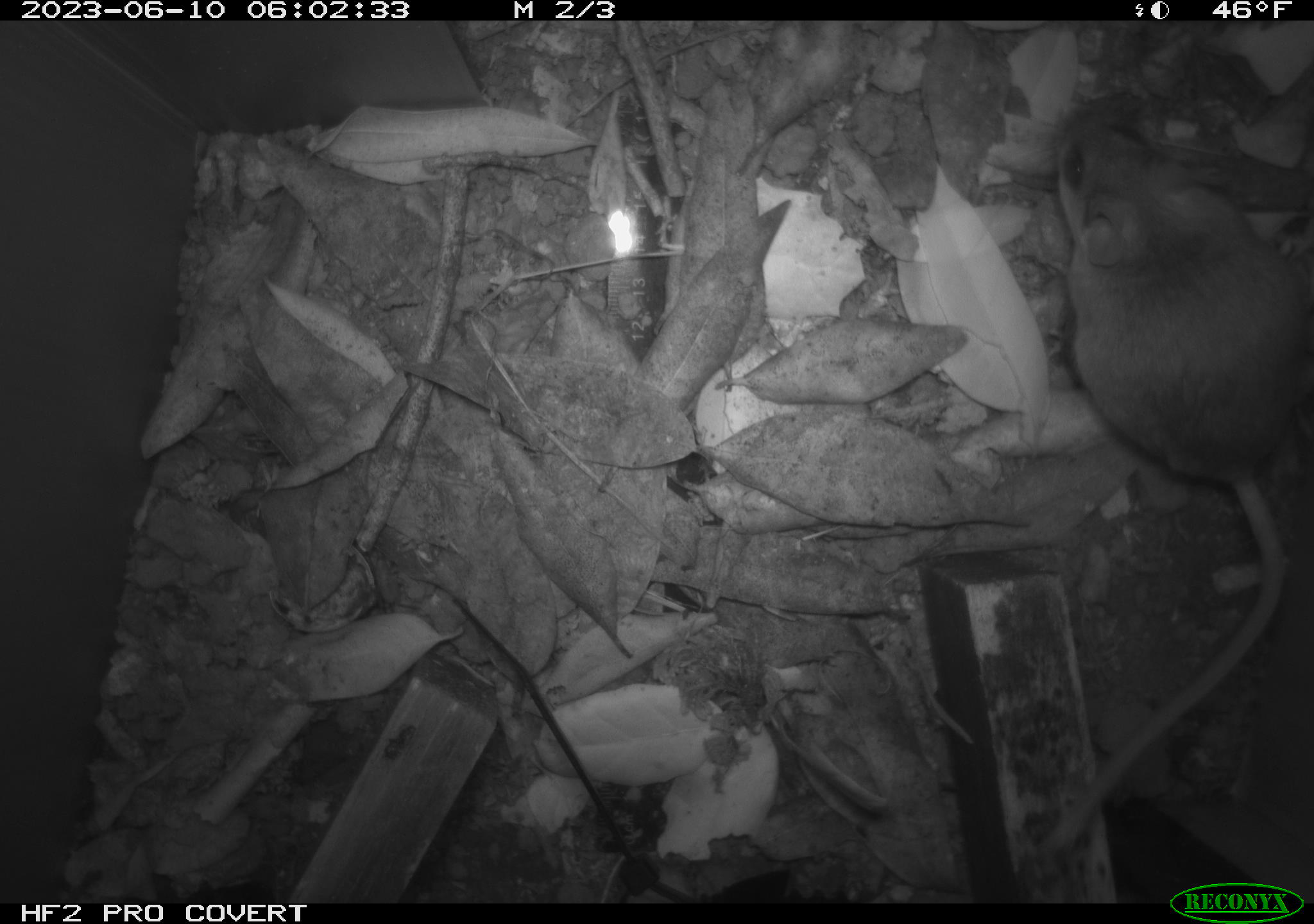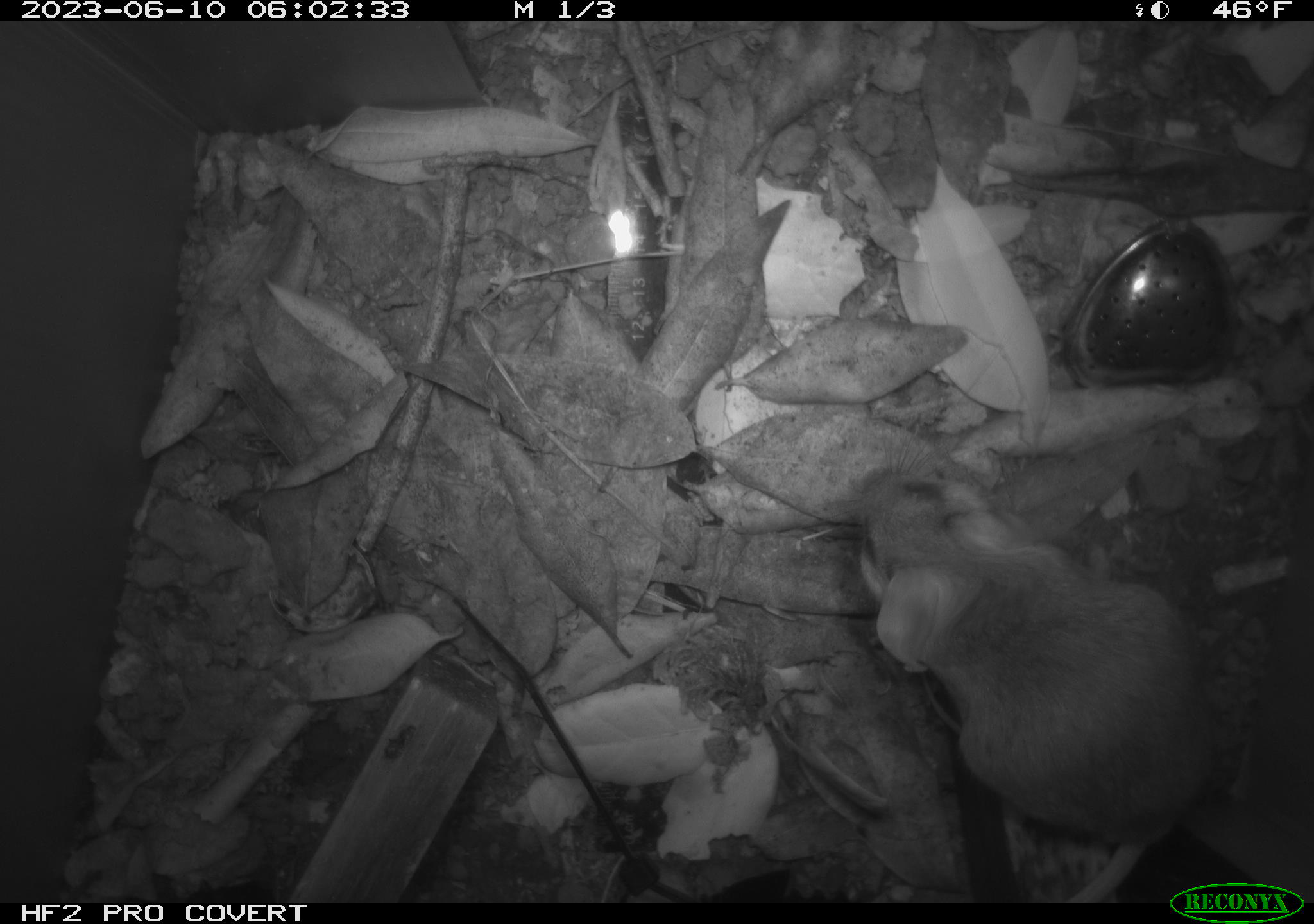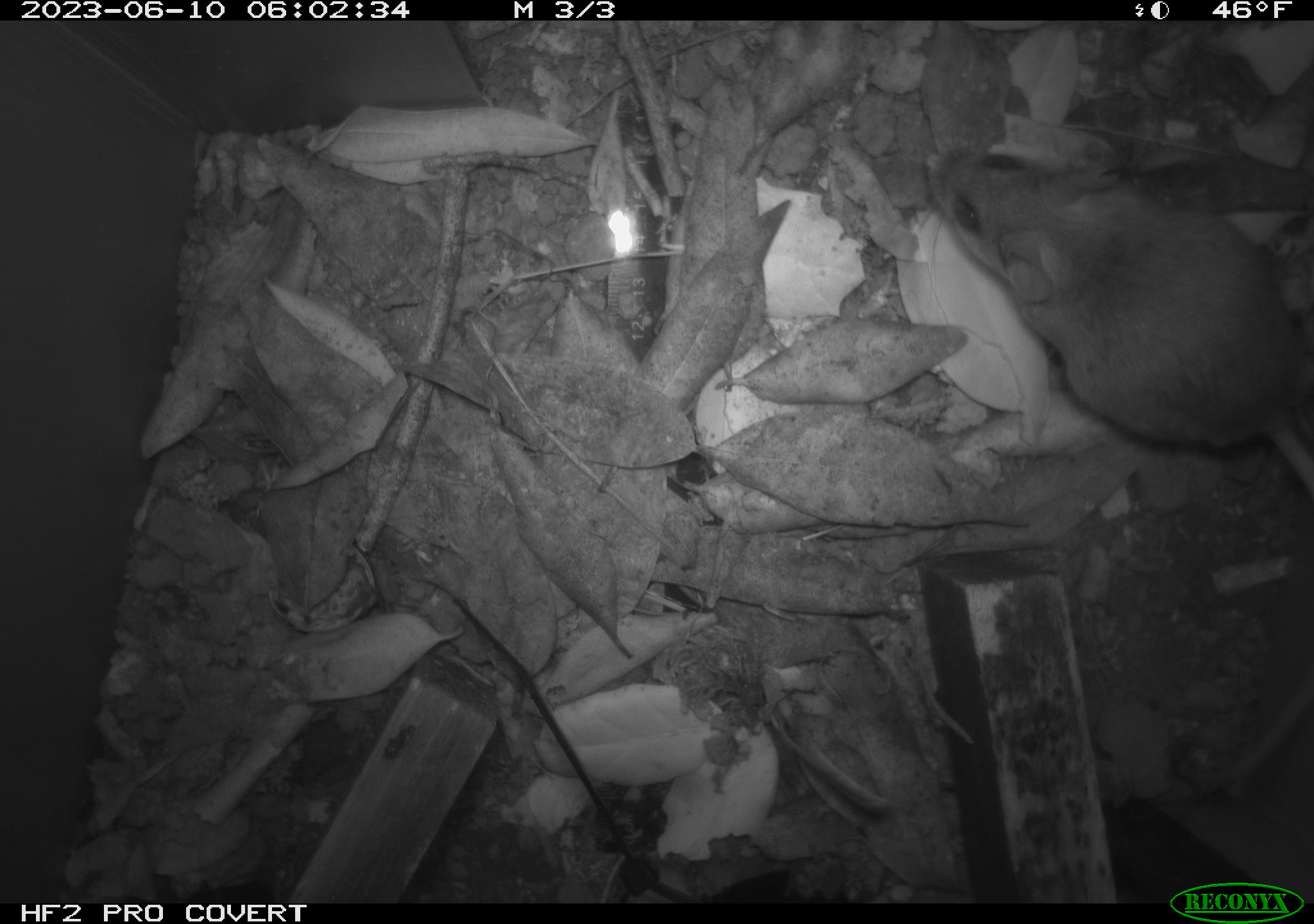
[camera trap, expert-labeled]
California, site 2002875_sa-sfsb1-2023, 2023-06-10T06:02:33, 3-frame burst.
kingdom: Animalia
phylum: Chordata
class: Mammalia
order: Rodentia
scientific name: Rodentia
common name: mouse species